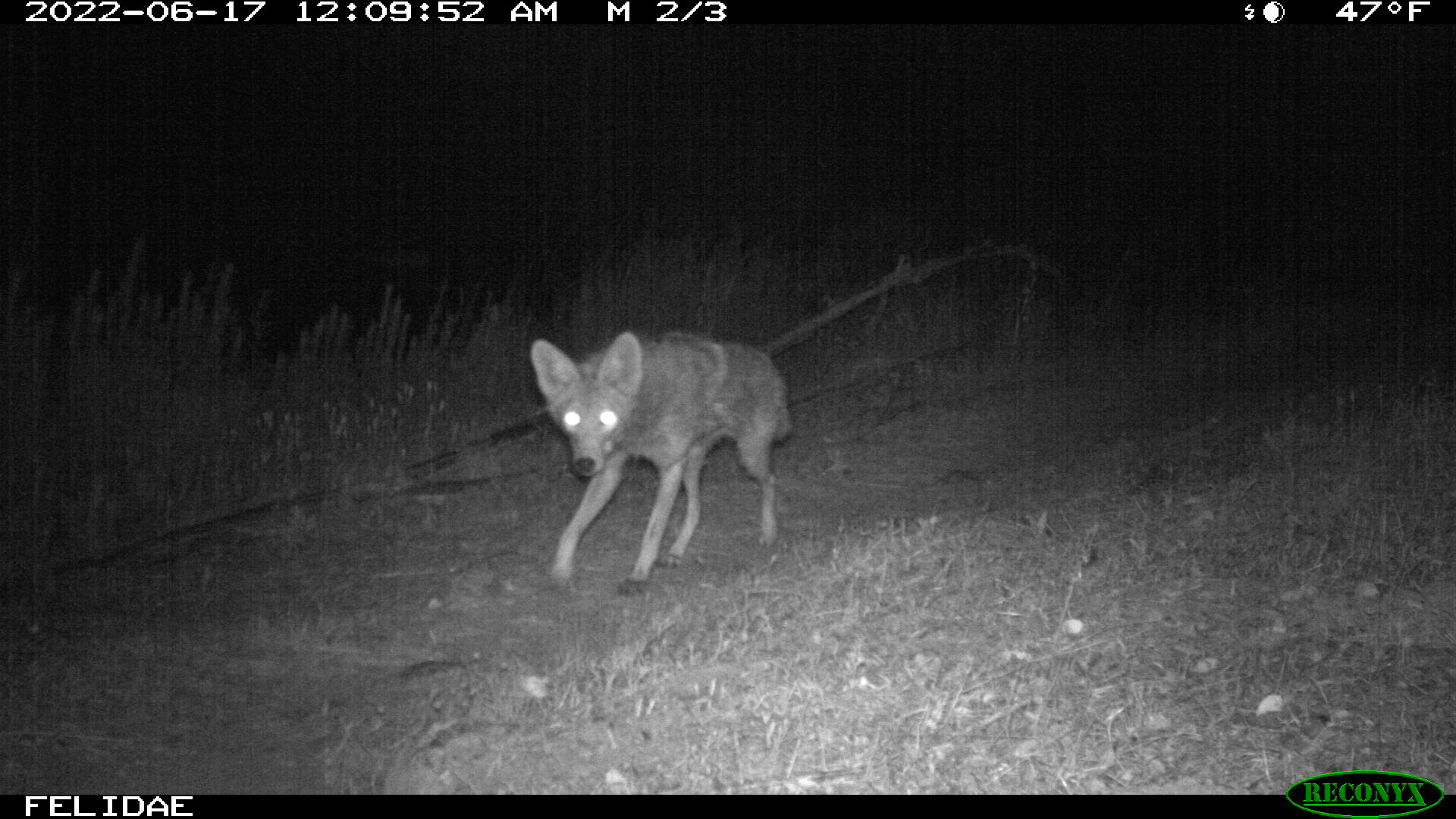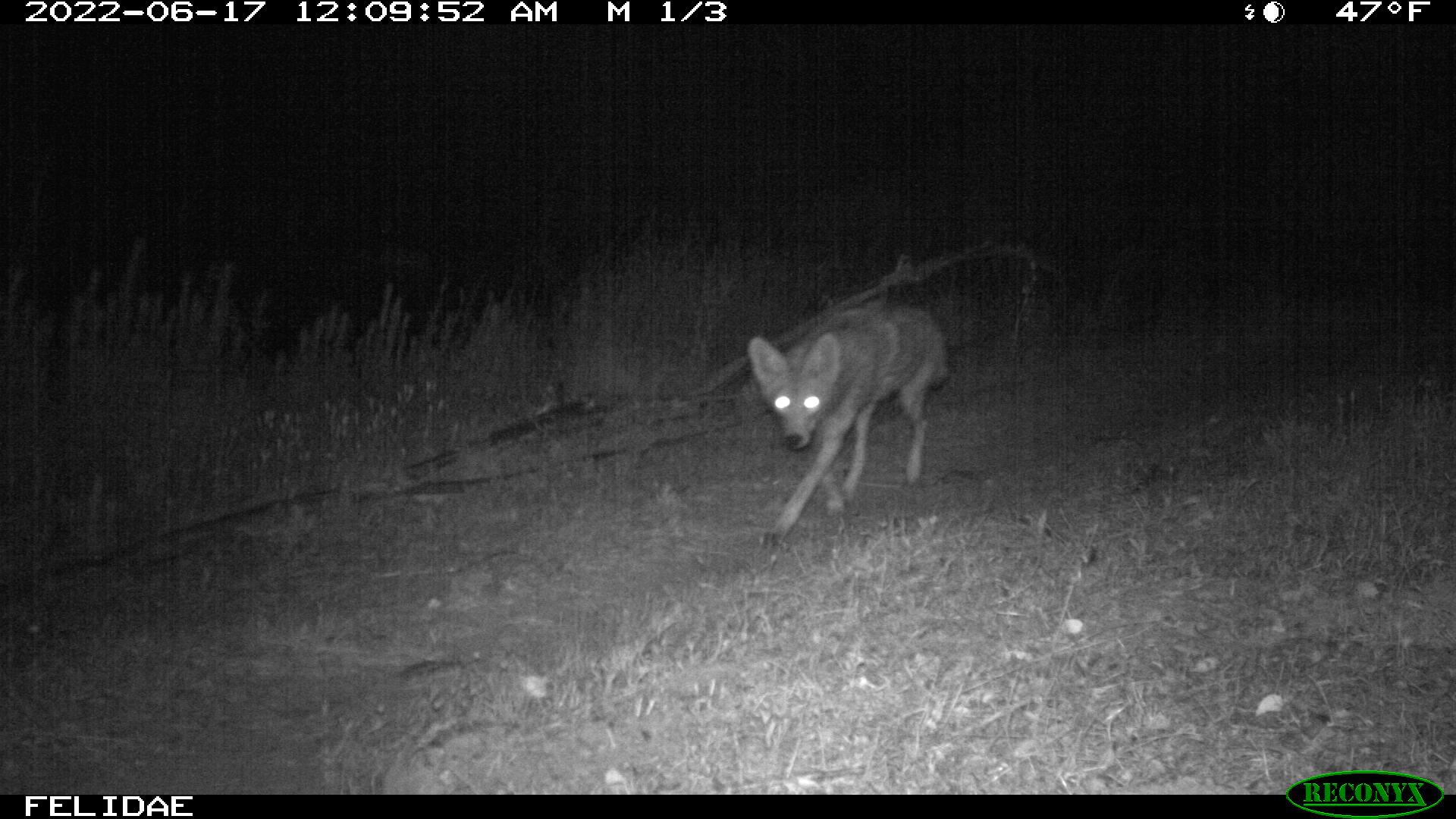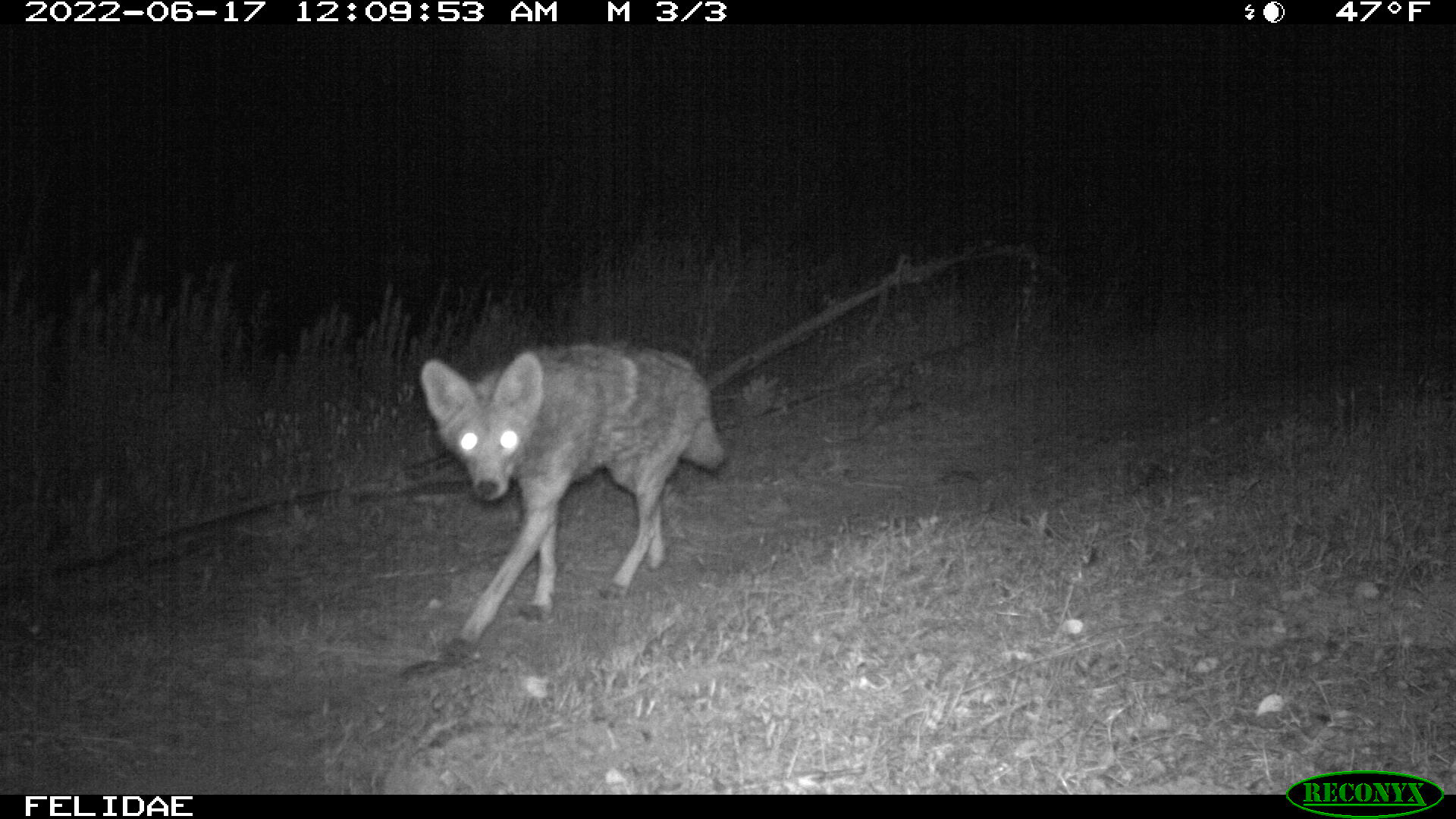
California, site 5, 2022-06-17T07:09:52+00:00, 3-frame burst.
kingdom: Animalia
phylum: Chordata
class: Mammalia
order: Carnivora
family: Canidae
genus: Canis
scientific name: Canis latrans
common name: coyote